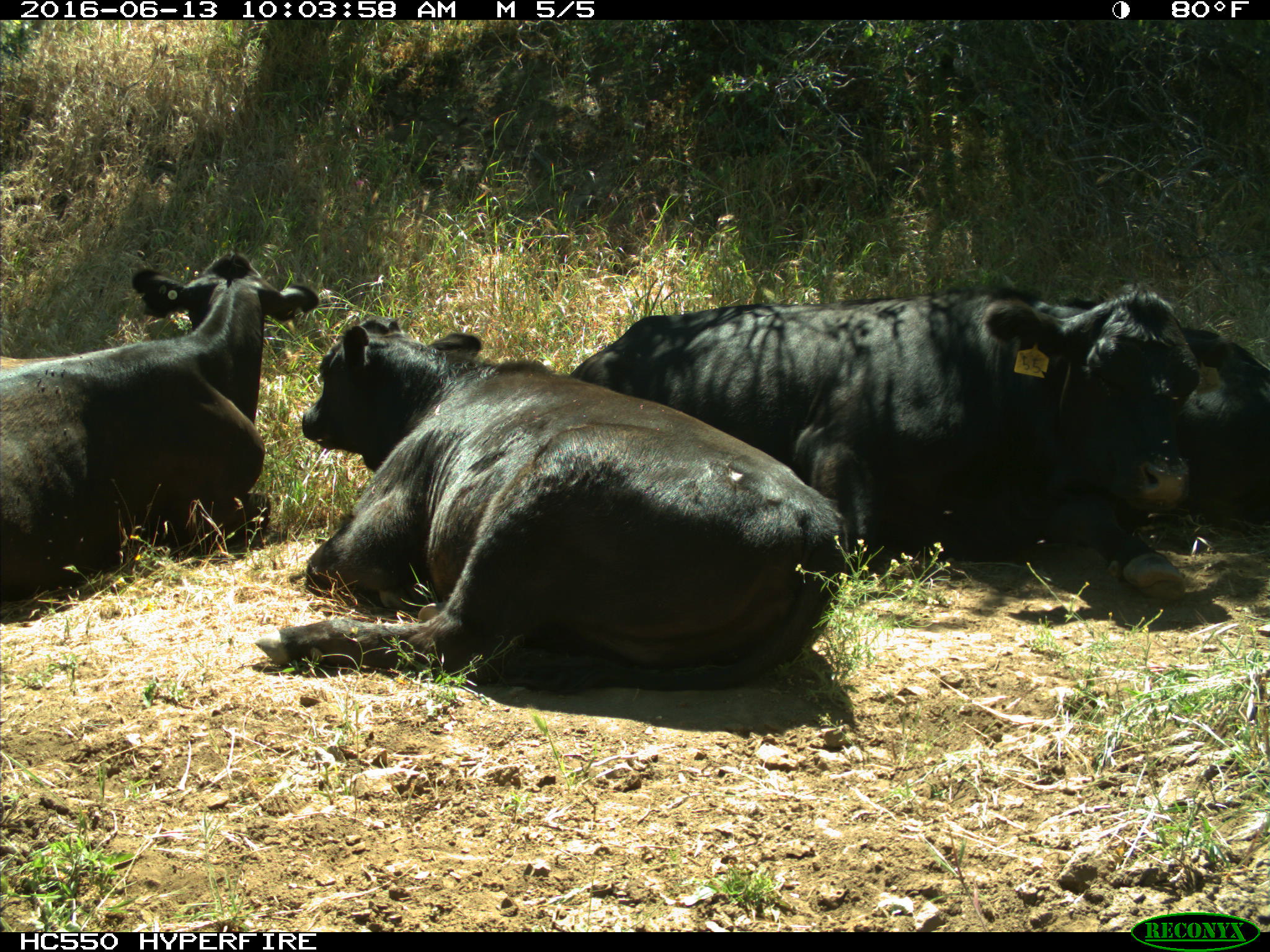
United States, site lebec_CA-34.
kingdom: Animalia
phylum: Chordata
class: Mammalia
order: Artiodactyla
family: Bovidae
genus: Bos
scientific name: Bos taurus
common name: domestic cow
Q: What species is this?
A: Bos taurus (domestic cow).